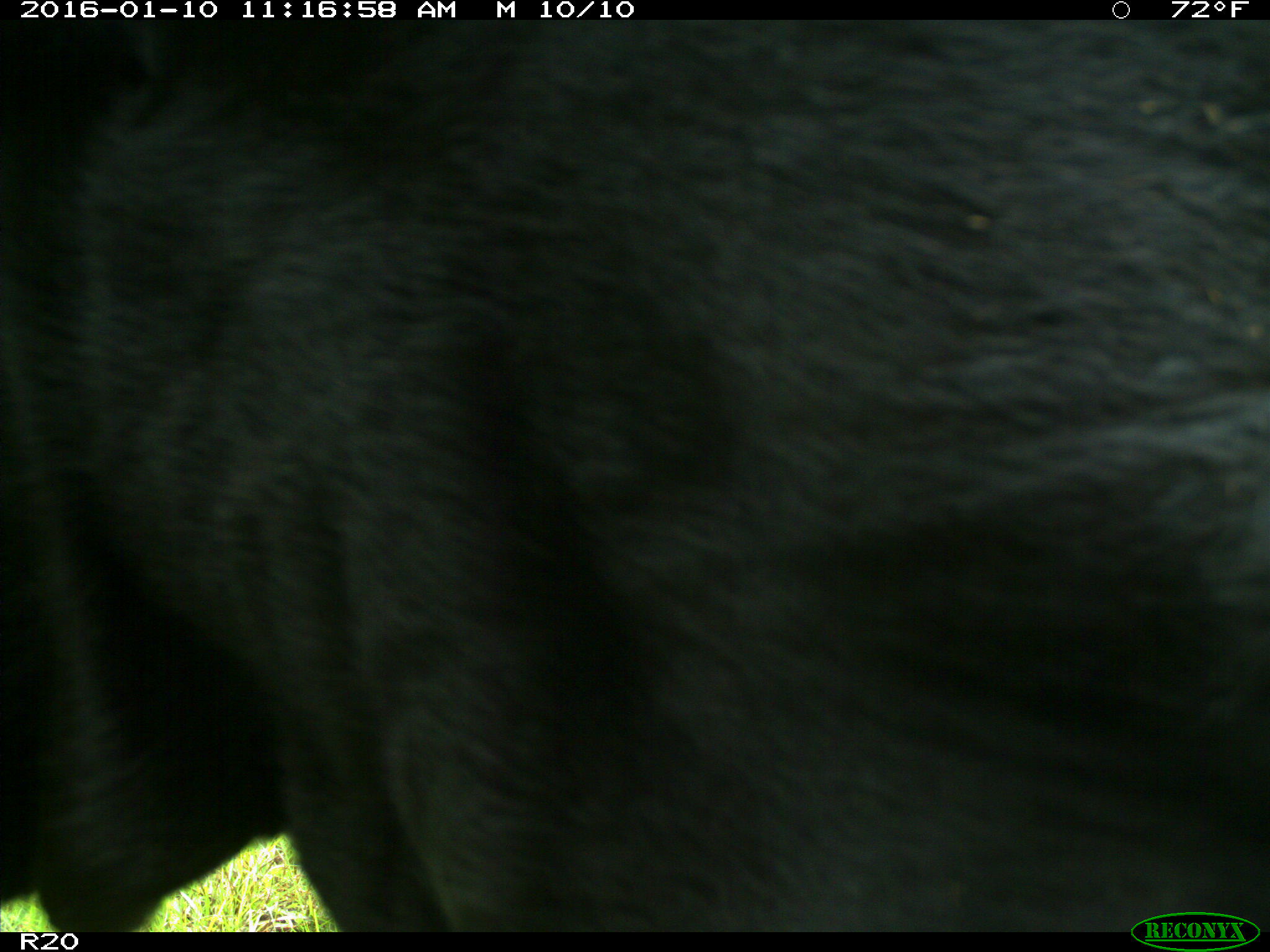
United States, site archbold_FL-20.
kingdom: Animalia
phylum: Chordata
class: Mammalia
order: Artiodactyla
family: Bovidae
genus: Bos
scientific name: Bos taurus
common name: domestic cow